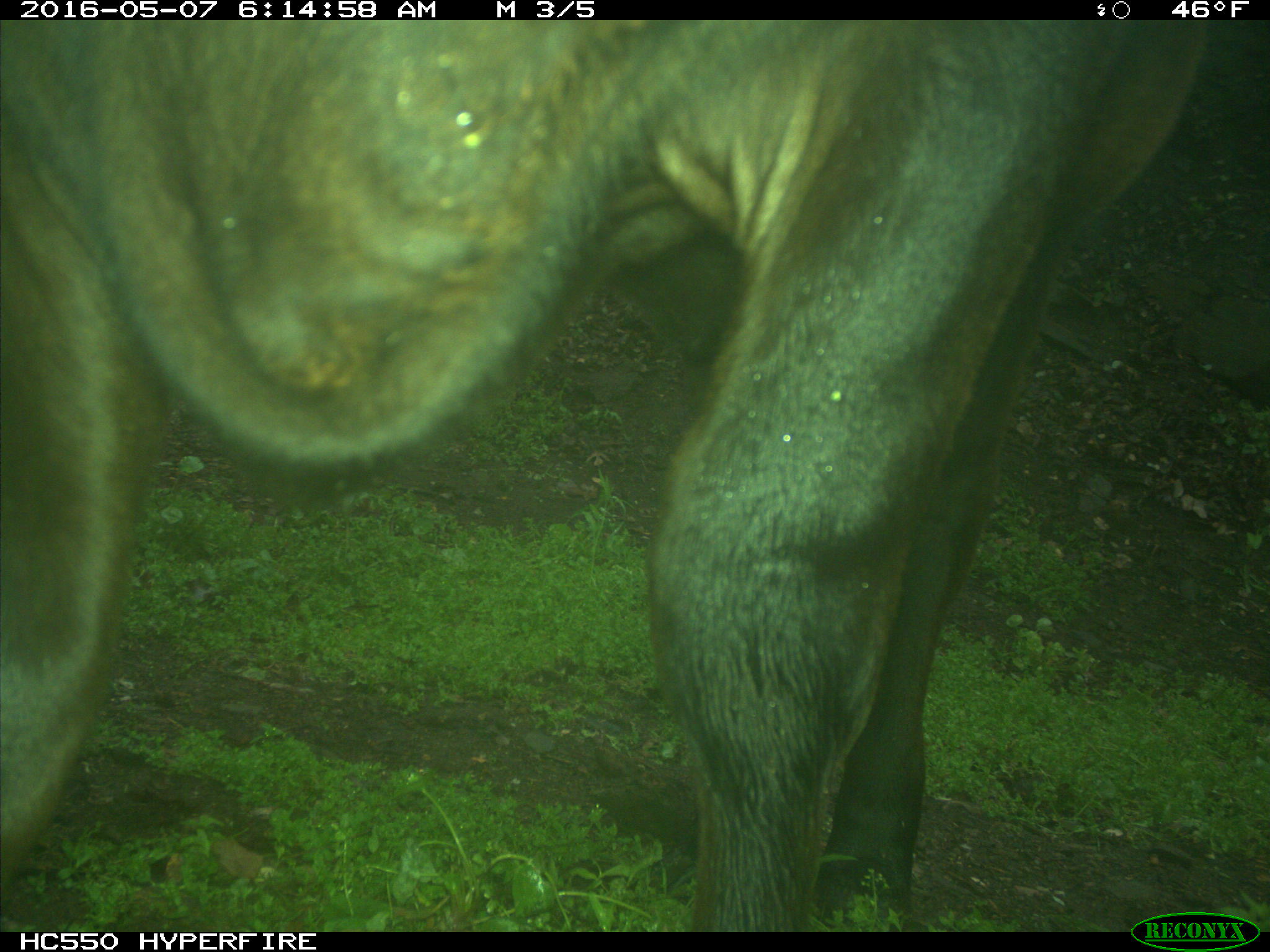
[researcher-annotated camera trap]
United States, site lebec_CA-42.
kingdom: Animalia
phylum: Chordata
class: Mammalia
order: Artiodactyla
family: Bovidae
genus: Bos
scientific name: Bos taurus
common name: domestic cow